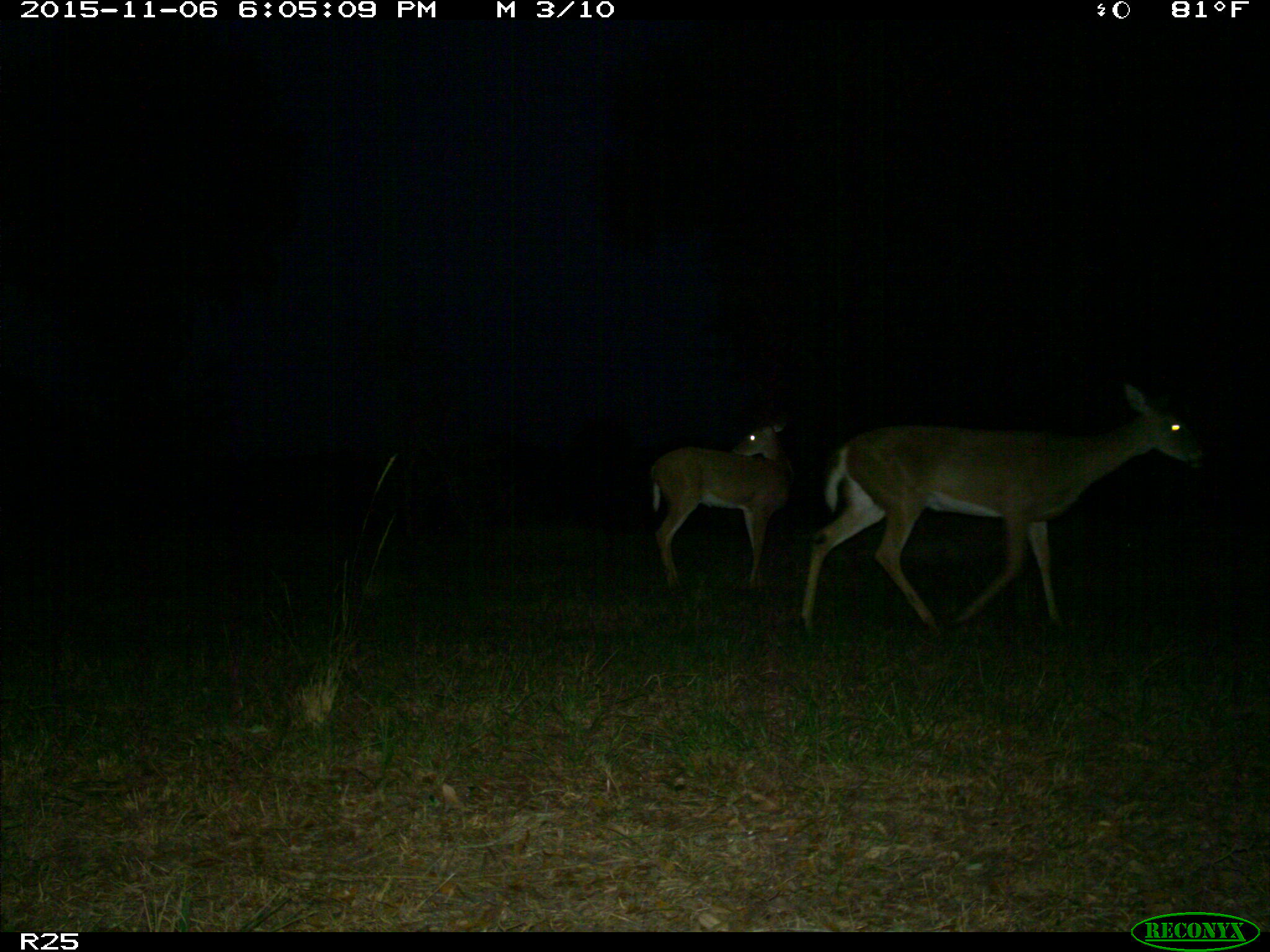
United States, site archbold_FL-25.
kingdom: Animalia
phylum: Chordata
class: Mammalia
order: Artiodactyla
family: Cervidae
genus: Odocoileus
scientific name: Odocoileus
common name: deer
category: unidentified deer